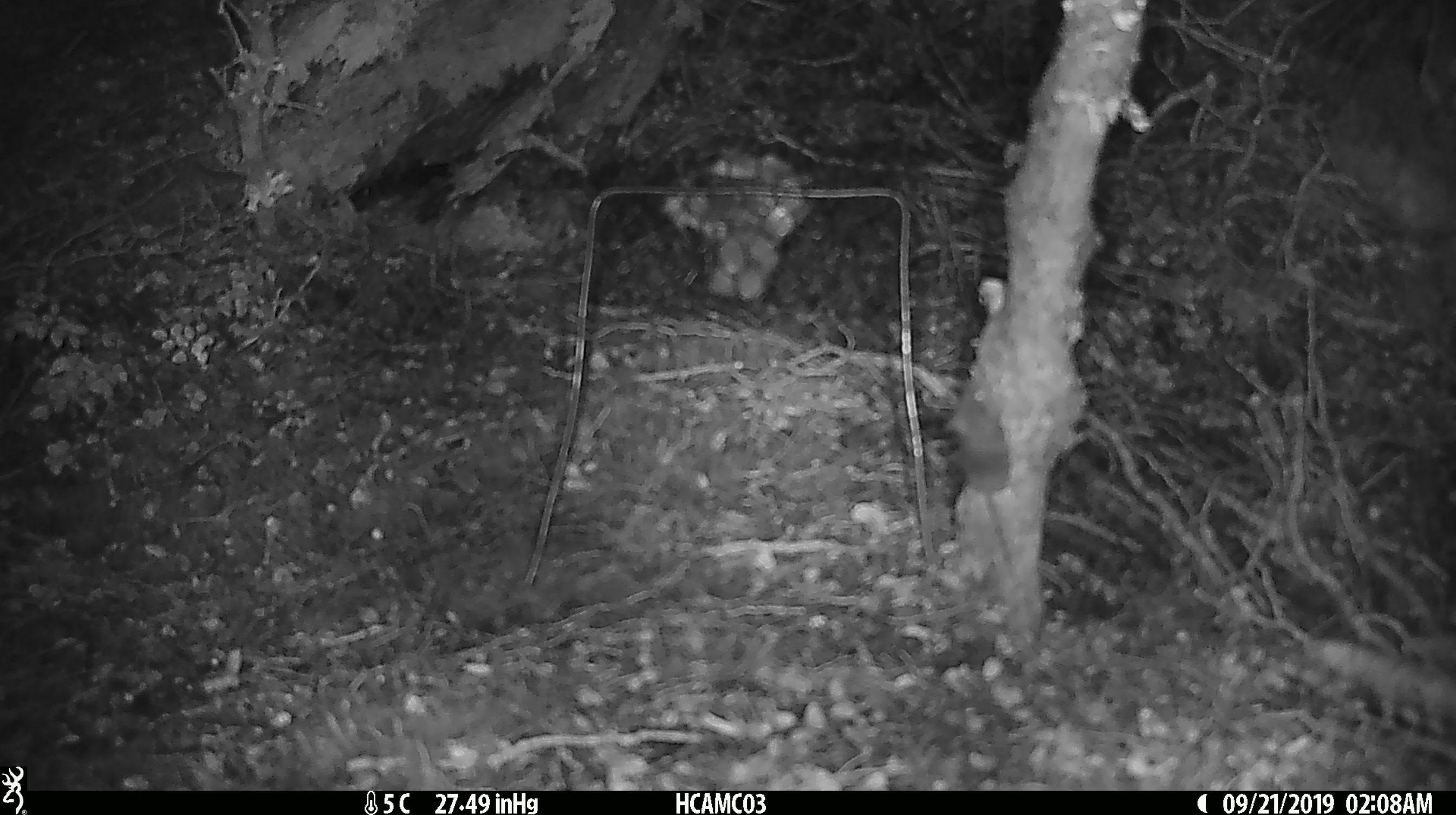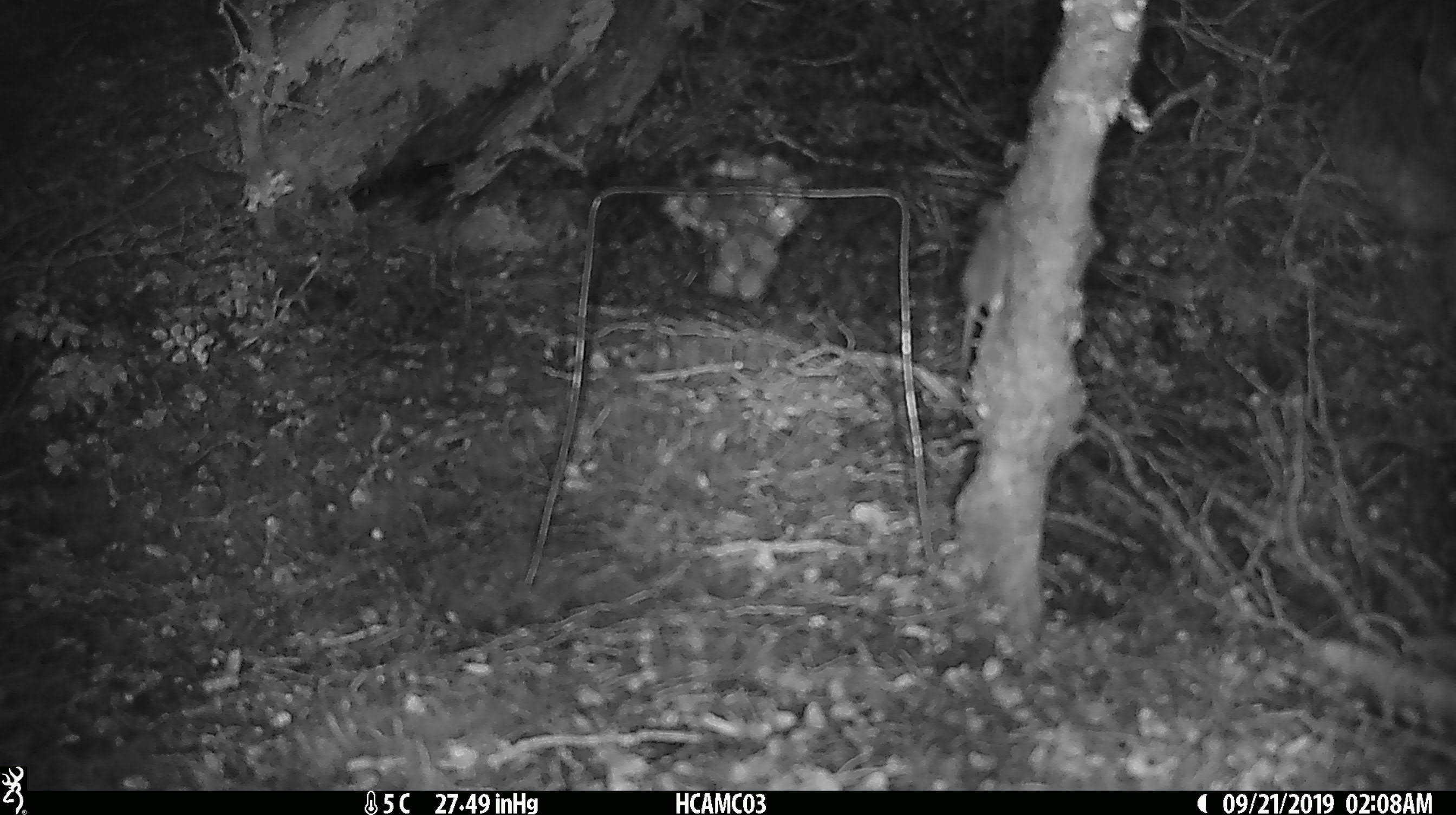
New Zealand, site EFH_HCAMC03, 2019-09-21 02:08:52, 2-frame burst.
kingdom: Animalia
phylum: Chordata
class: Mammalia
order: Rodentia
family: Muridae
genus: Mus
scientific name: Mus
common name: mouse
Mouse (Mus).